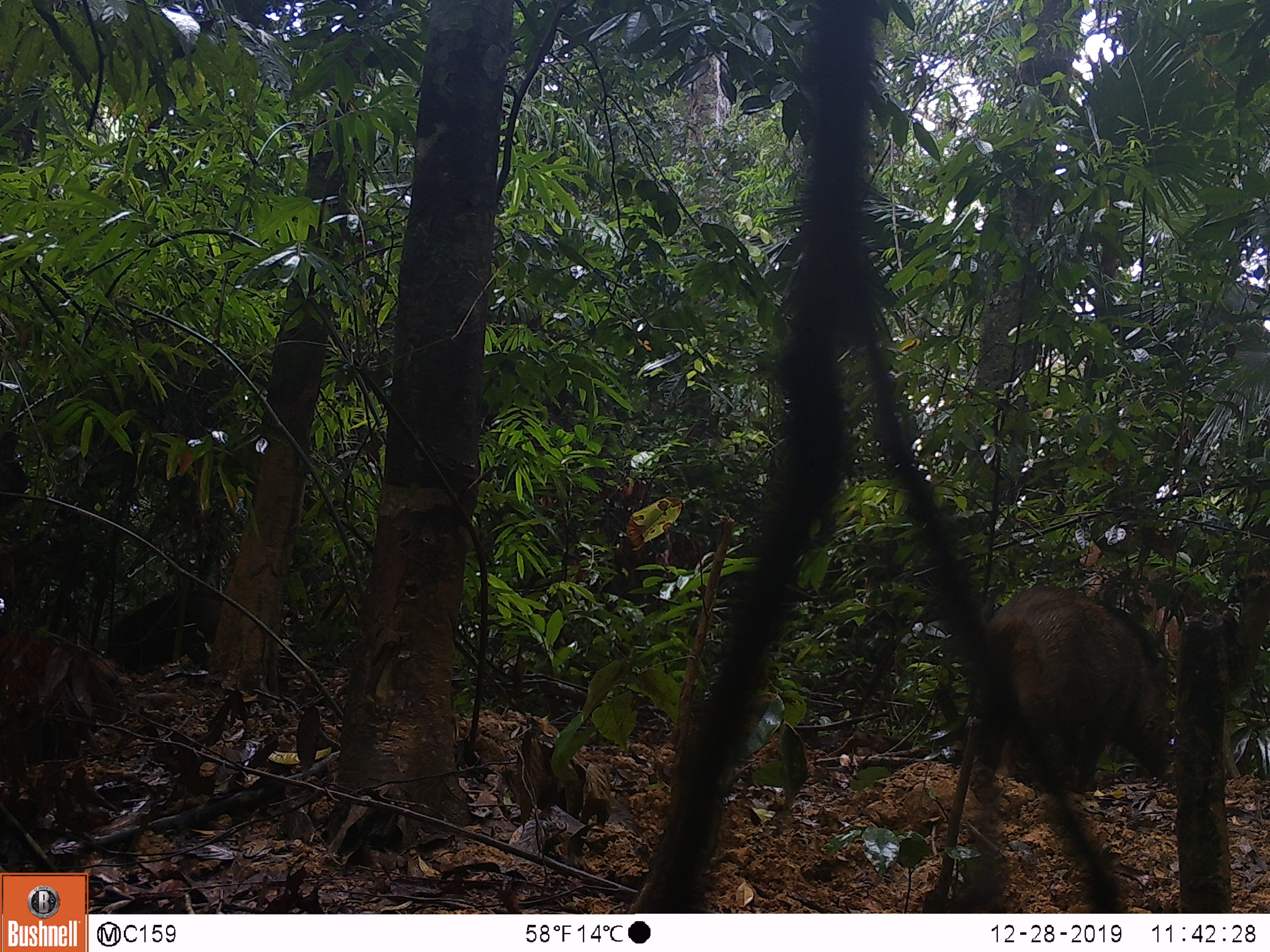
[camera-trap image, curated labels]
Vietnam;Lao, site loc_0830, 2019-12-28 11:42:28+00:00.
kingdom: Animalia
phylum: Chordata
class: Mammalia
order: Artiodactyla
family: Suidae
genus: Sus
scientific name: Sus scrofa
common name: eurasian wild pig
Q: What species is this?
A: Eurasian wild pig (Sus scrofa).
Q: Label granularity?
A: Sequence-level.